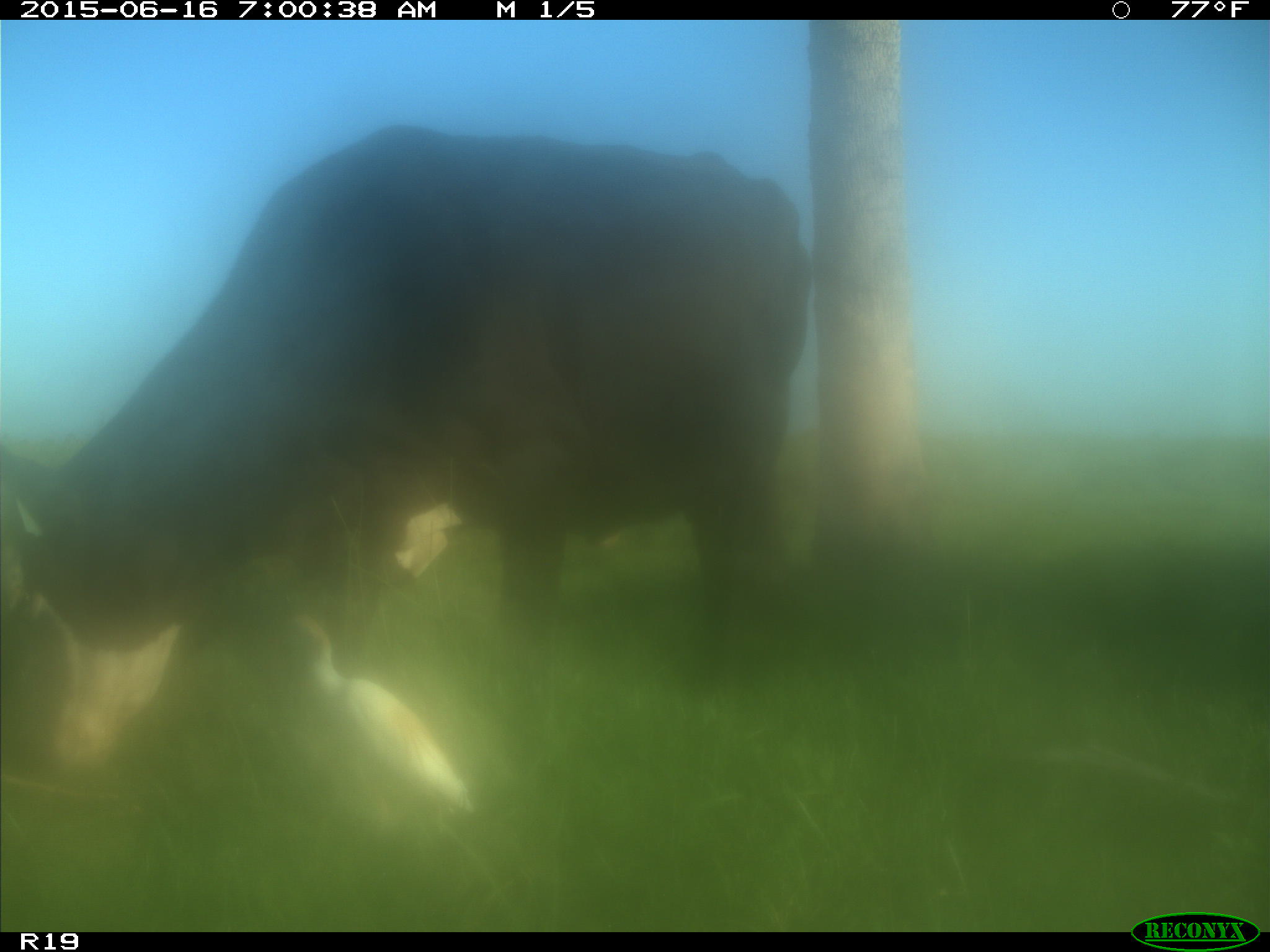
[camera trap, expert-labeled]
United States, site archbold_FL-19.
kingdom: Animalia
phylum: Chordata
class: Mammalia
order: Artiodactyla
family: Bovidae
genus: Bos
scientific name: Bos taurus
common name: domestic cow